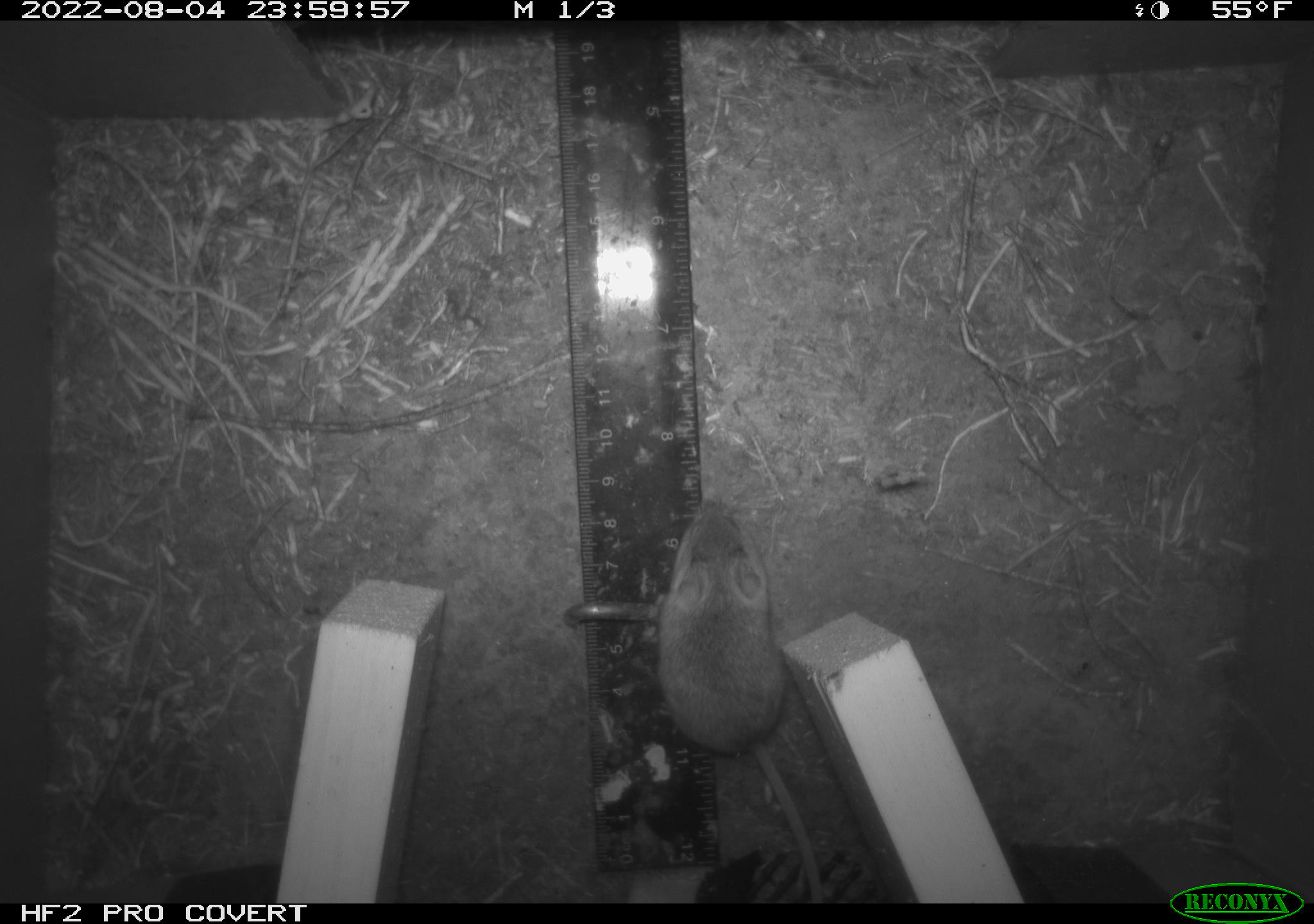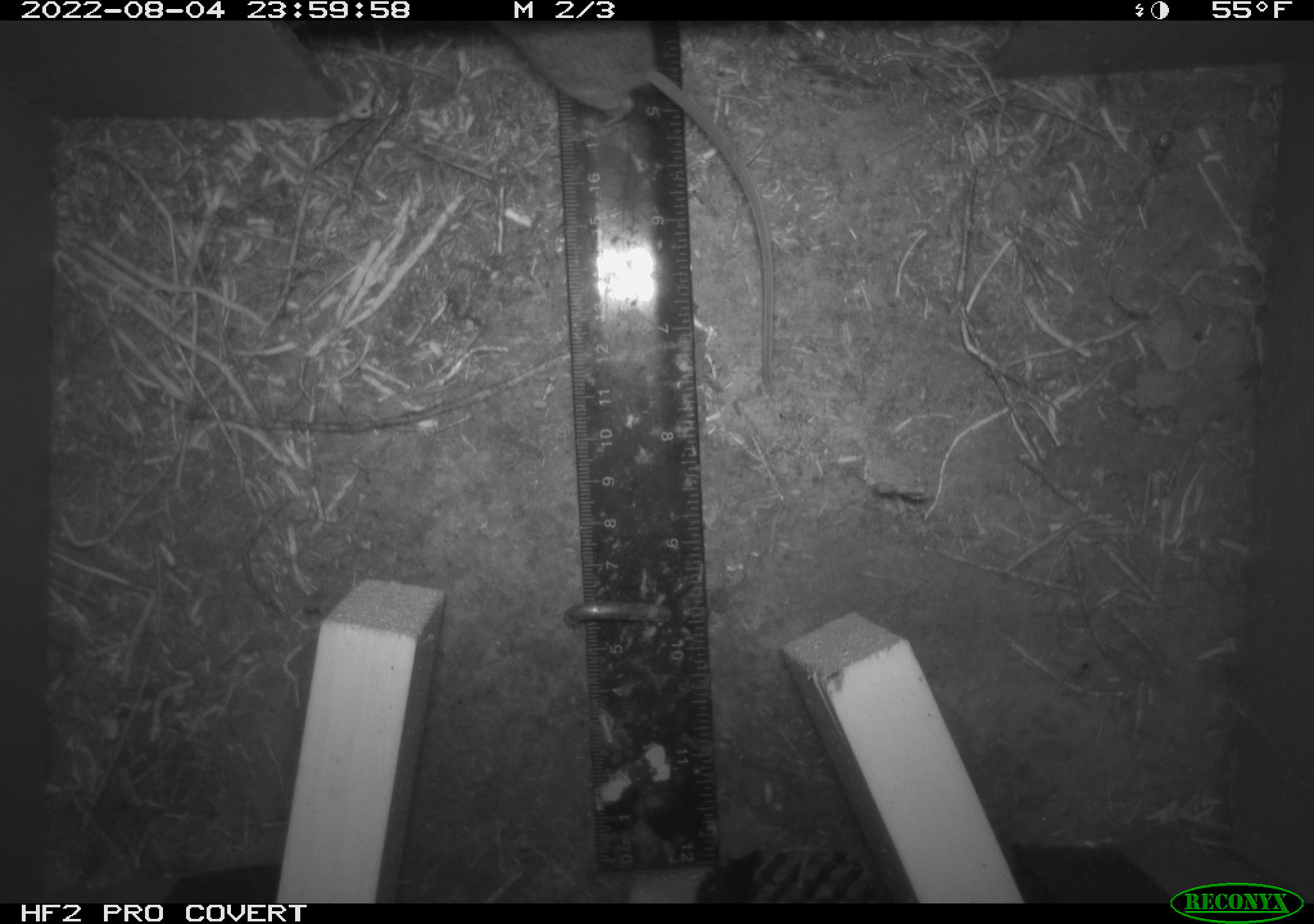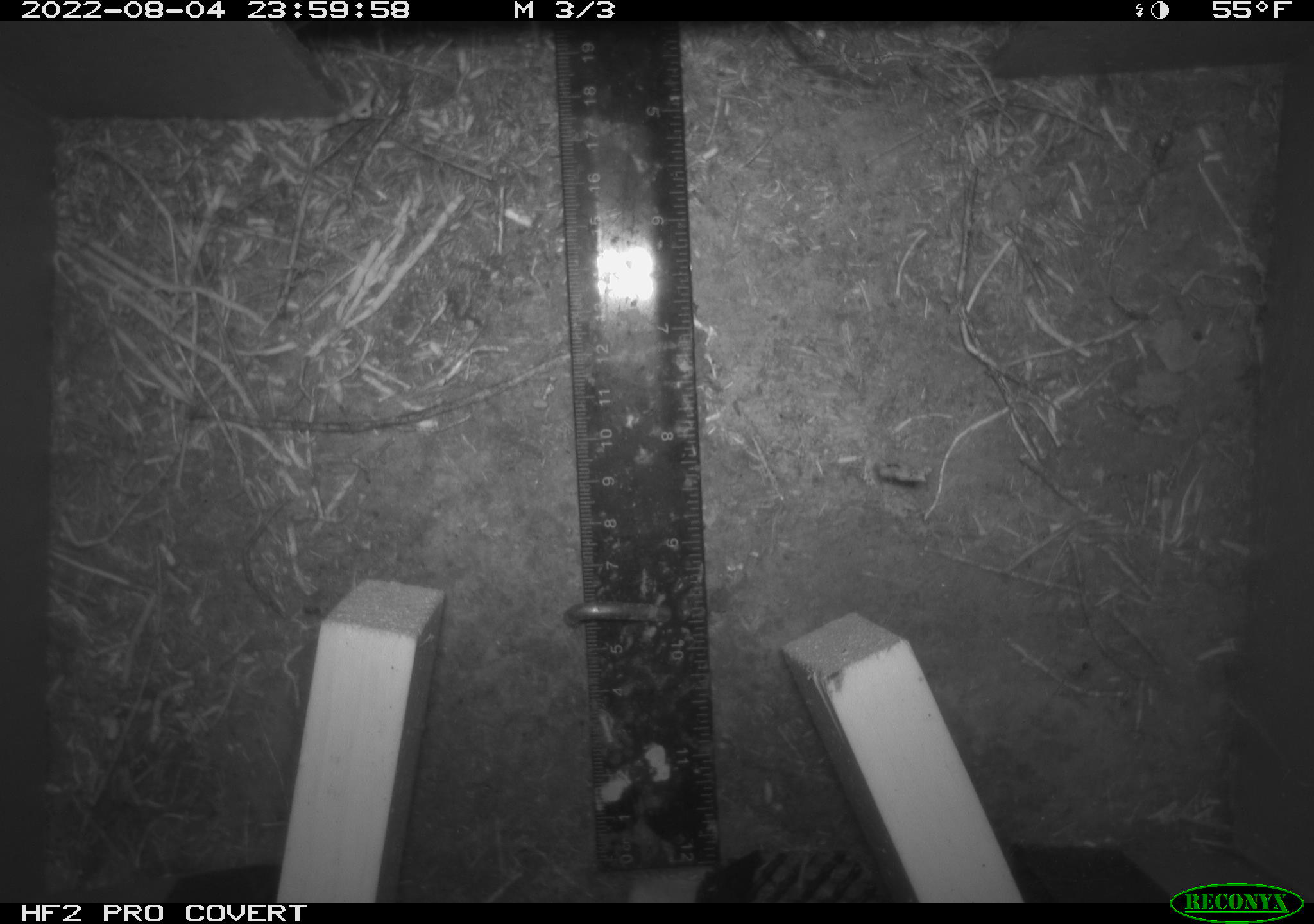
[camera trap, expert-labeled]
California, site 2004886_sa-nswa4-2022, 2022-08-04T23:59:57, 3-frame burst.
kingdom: Animalia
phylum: Chordata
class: Mammalia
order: Rodentia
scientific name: Rodentia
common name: rodent